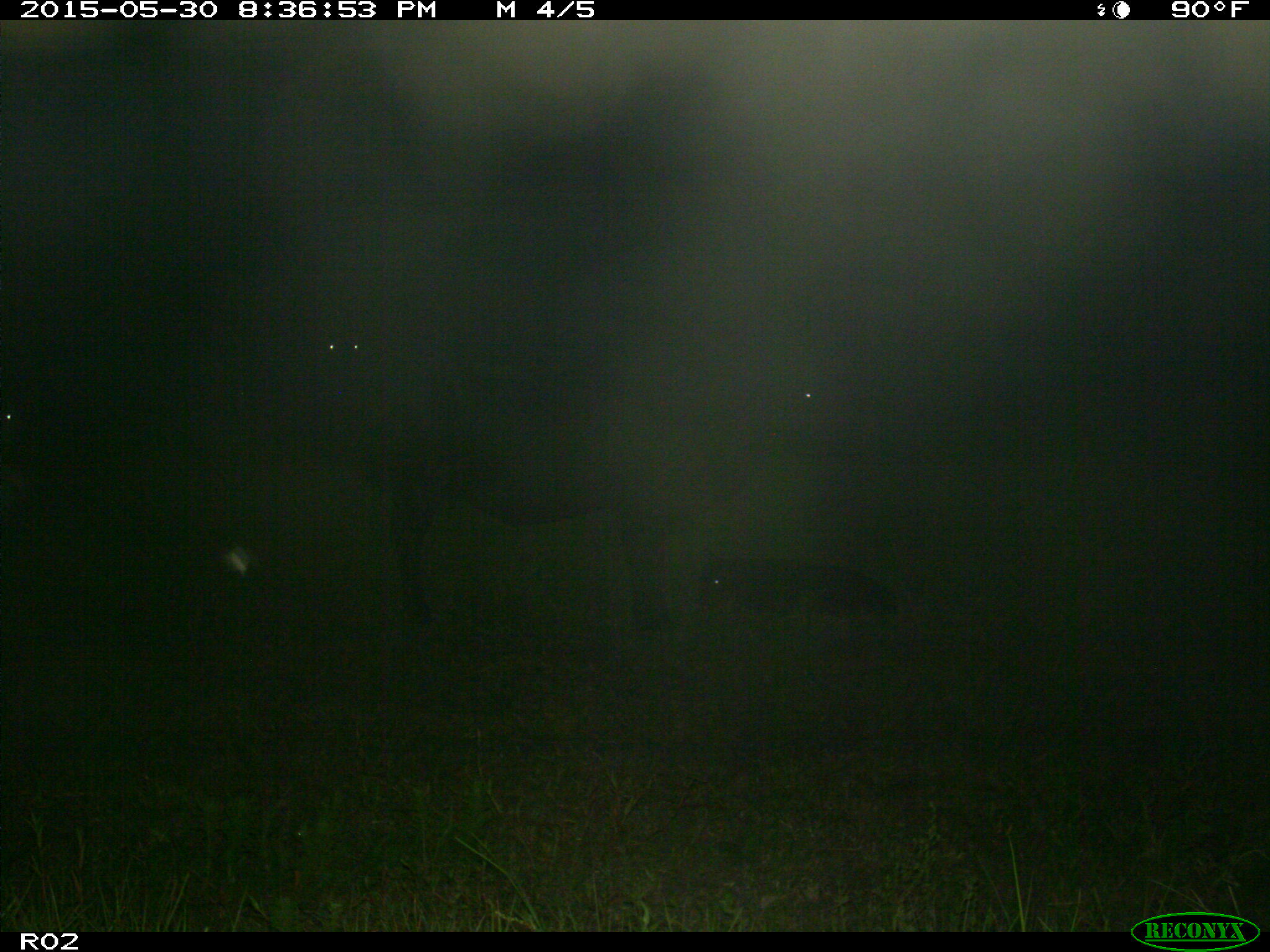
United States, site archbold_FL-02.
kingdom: Animalia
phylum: Chordata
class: Mammalia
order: Artiodactyla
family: Bovidae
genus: Bos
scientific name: Bos taurus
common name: domestic cow